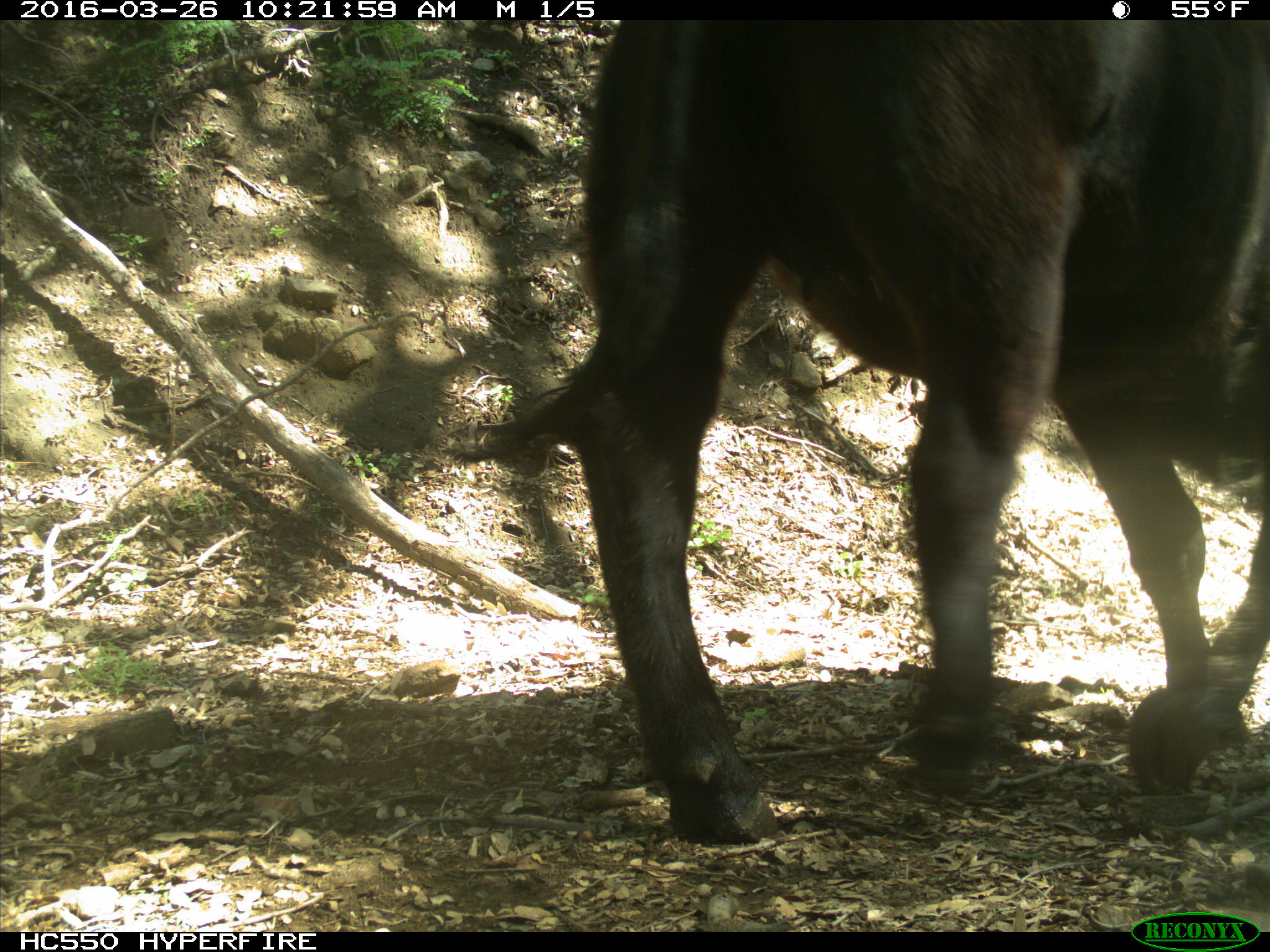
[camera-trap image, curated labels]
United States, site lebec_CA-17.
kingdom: Animalia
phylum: Chordata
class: Mammalia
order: Artiodactyla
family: Bovidae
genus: Bos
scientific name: Bos taurus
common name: domestic cow